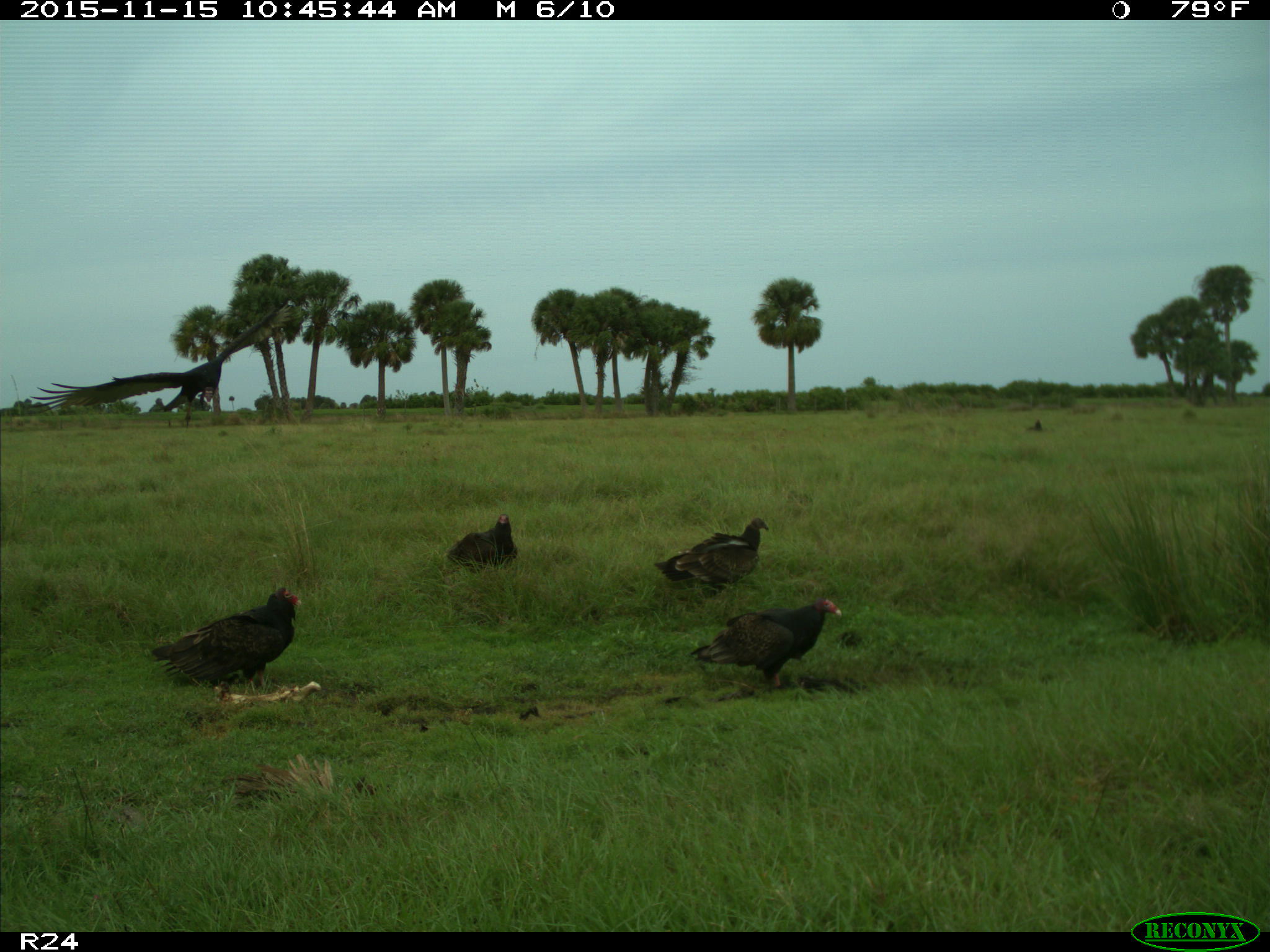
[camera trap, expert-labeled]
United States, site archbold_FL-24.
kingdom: Animalia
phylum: Chordata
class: Aves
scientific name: Aves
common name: birds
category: unidentified bird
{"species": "unidentified bird (birds) (Aves)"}